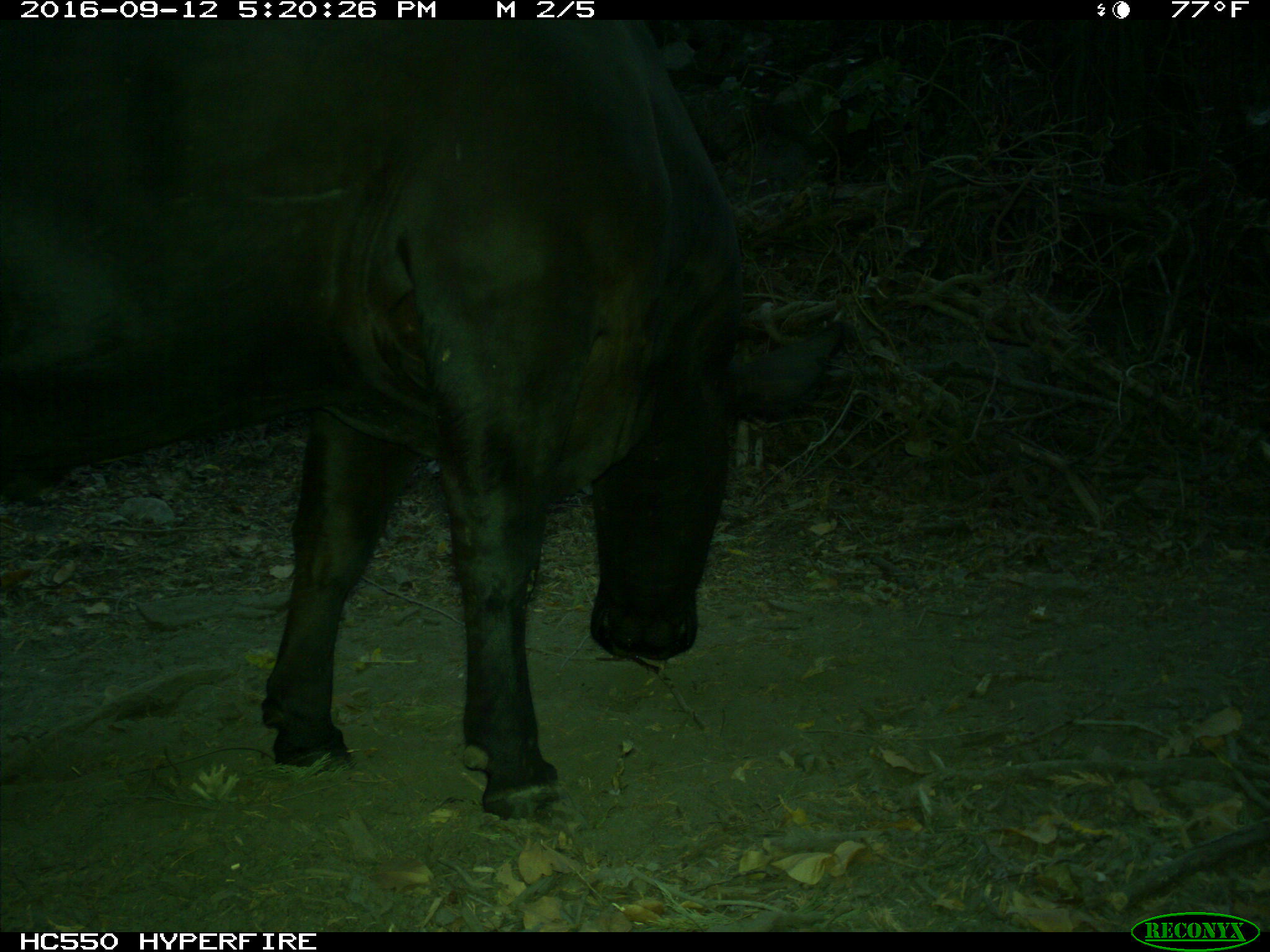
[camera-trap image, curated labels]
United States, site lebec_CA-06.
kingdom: Animalia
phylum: Chordata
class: Mammalia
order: Artiodactyla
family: Bovidae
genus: Bos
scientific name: Bos taurus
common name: domestic cow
Bos taurus (domestic cow).